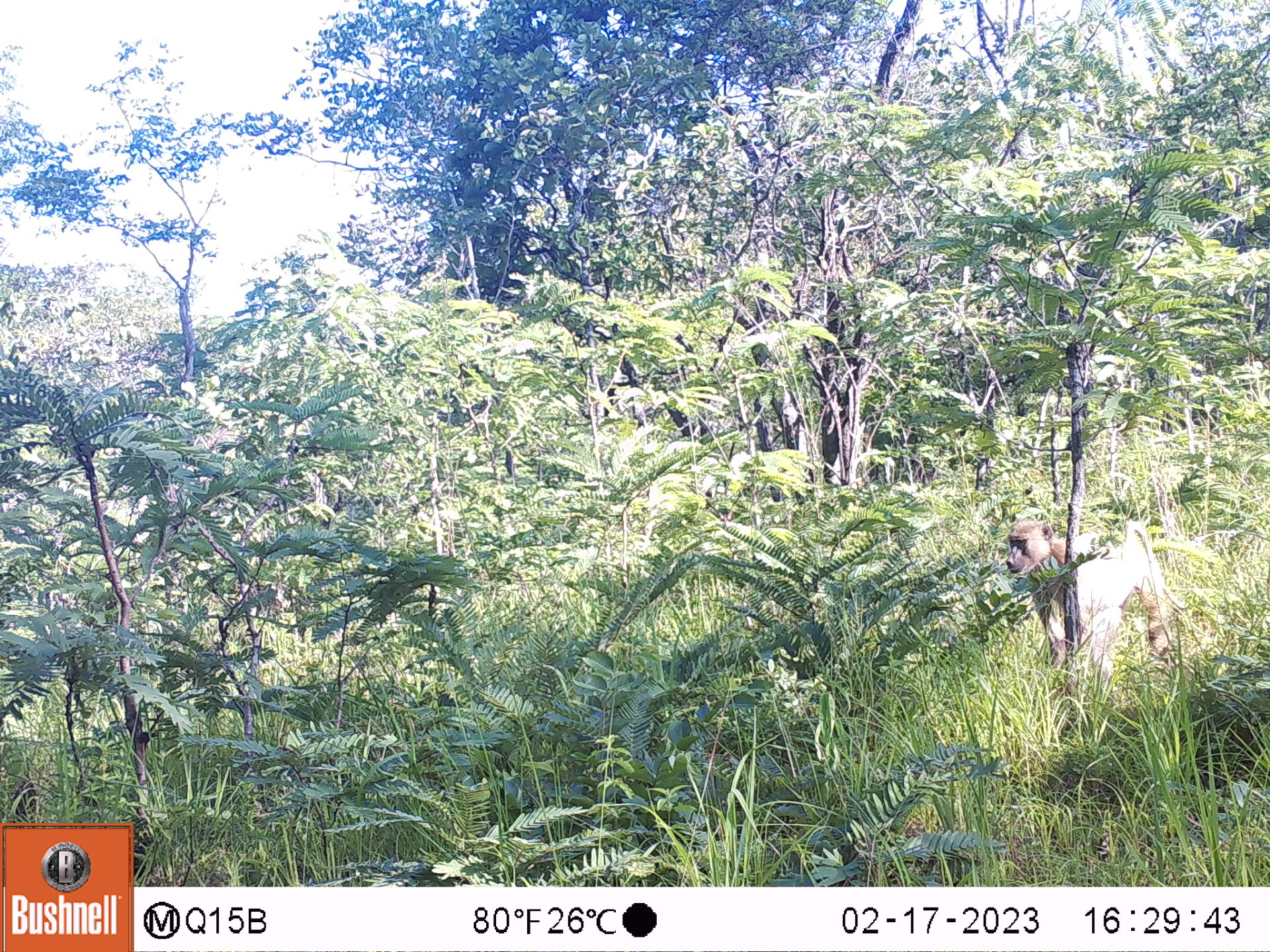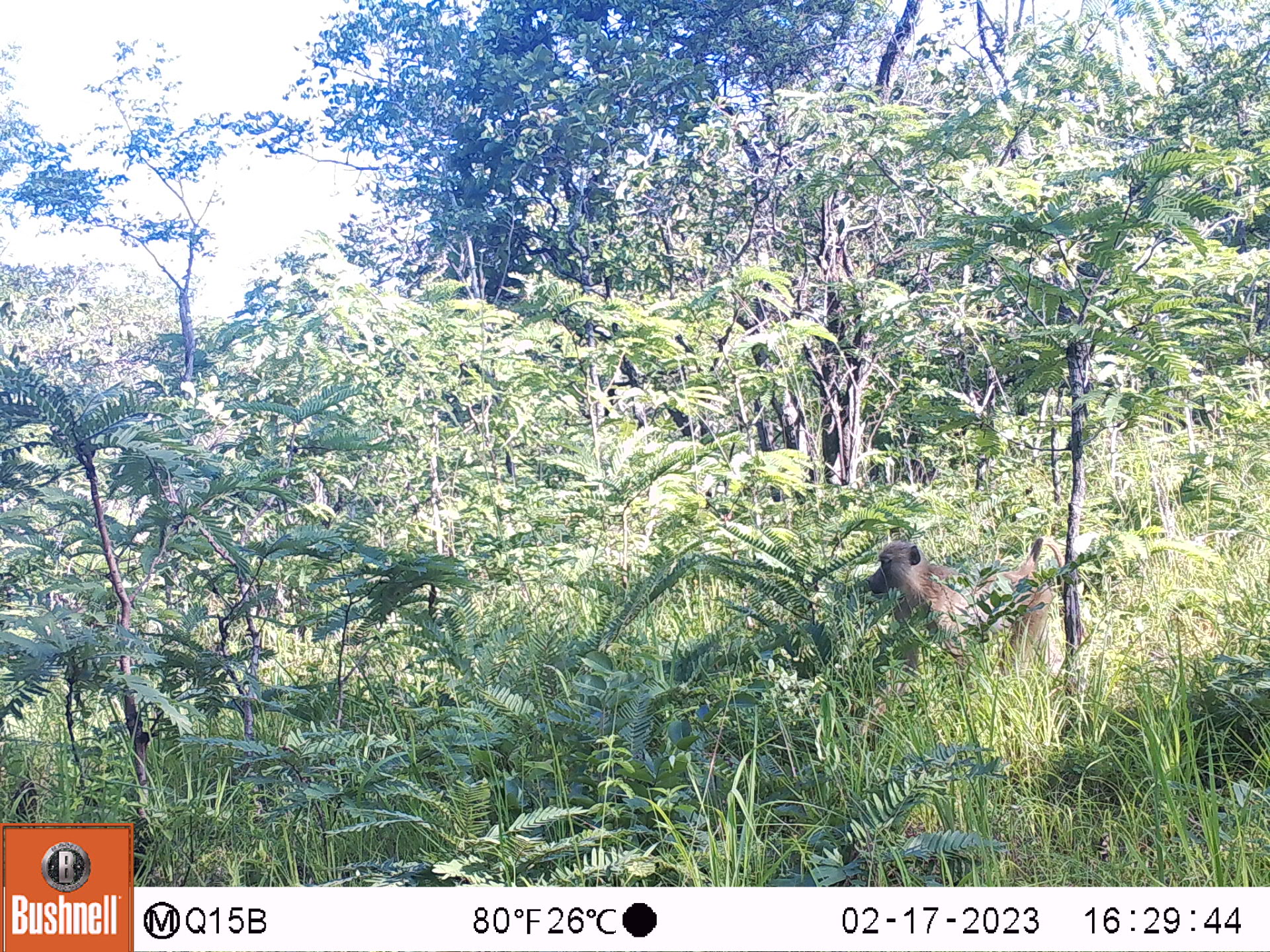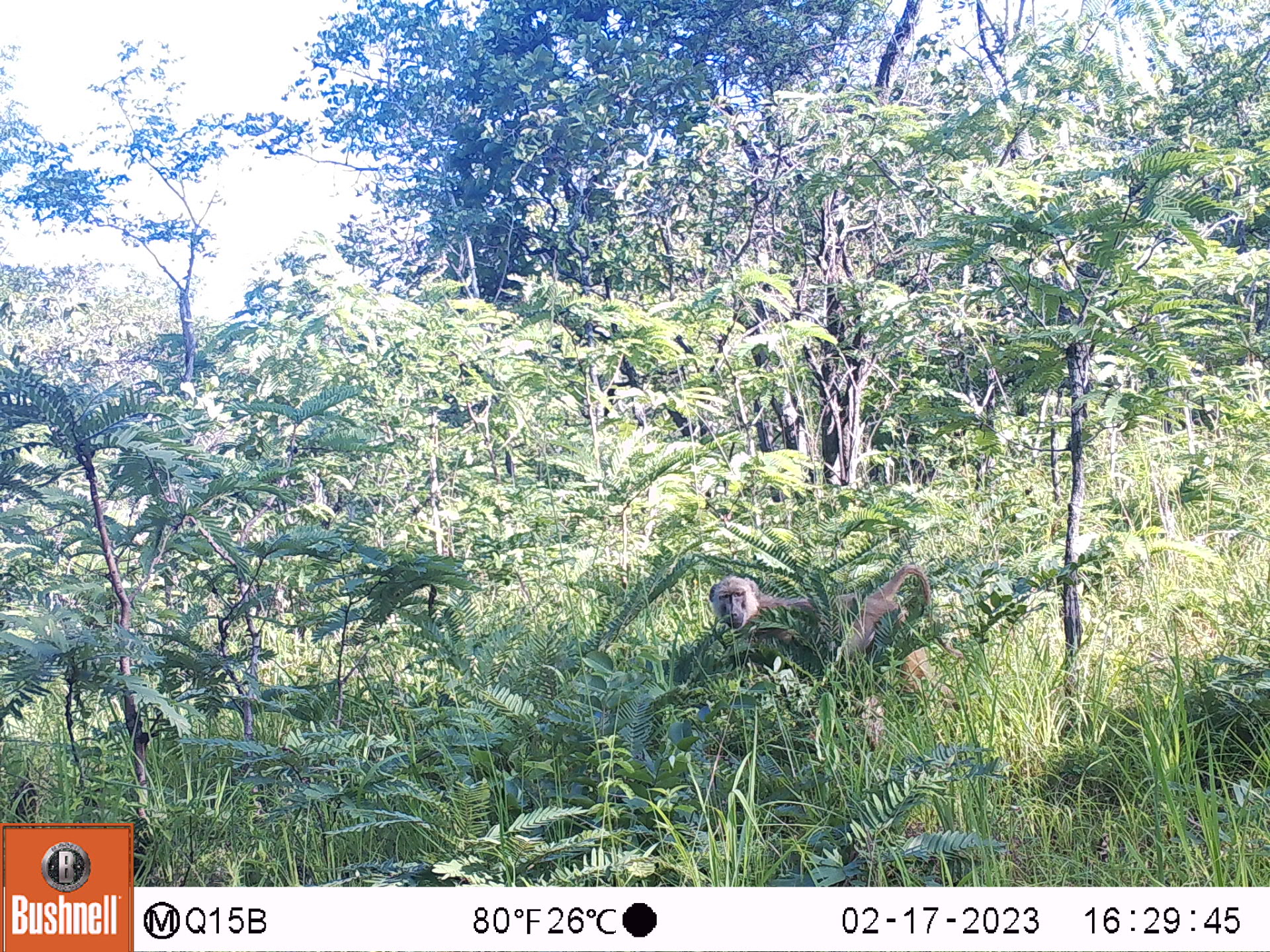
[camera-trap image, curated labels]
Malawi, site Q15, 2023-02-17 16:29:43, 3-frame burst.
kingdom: Animalia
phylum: Chordata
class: Mammalia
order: Primates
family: Cercopithecidae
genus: Papio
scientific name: Papio cynocephalus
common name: yellow baboon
Yellow baboon (Papio cynocephalus), count 1.